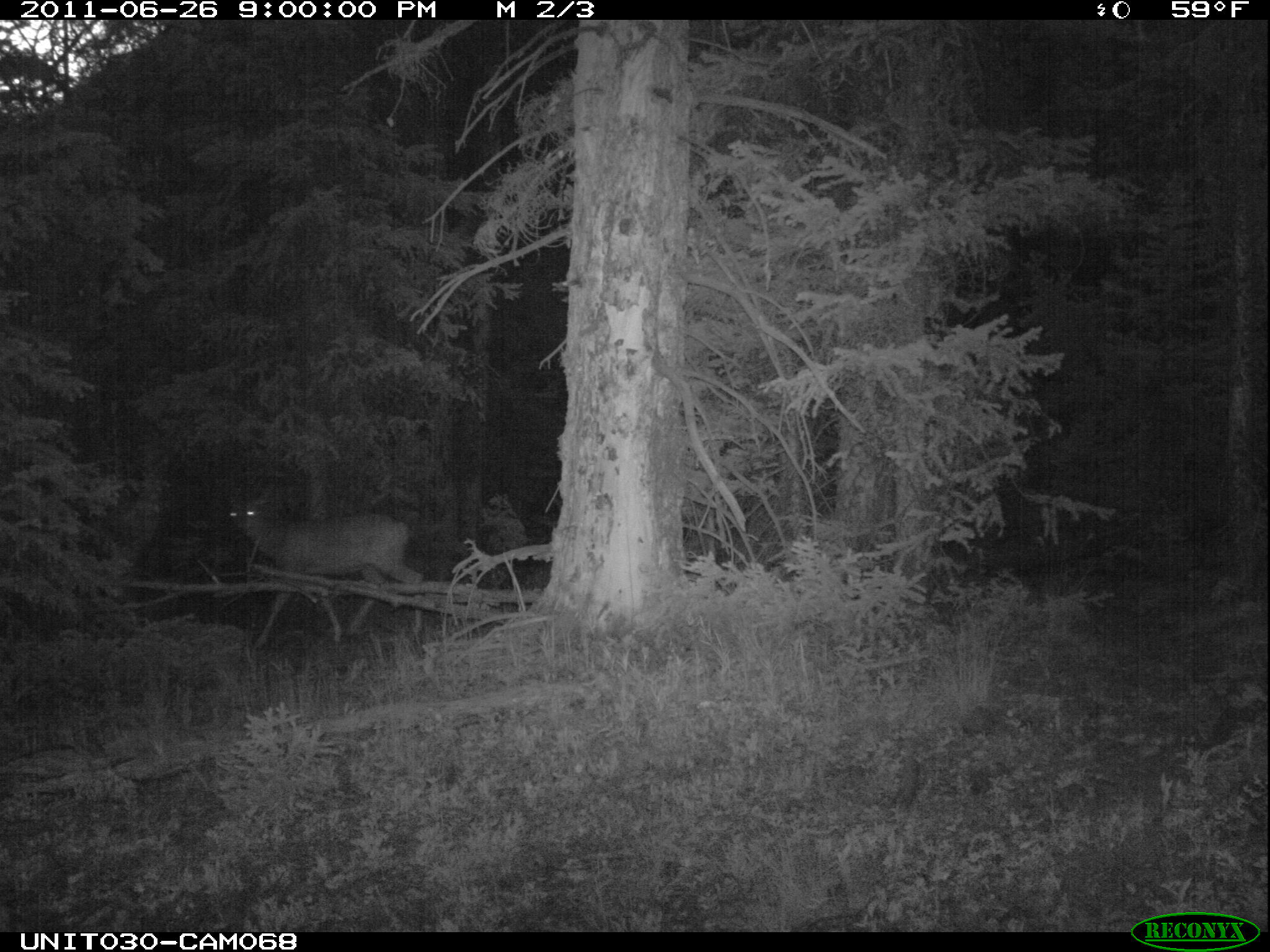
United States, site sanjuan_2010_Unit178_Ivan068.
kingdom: Animalia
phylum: Chordata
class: Mammalia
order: Artiodactyla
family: Cervidae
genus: Odocoileus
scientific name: Odocoileus hemionus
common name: mule deer